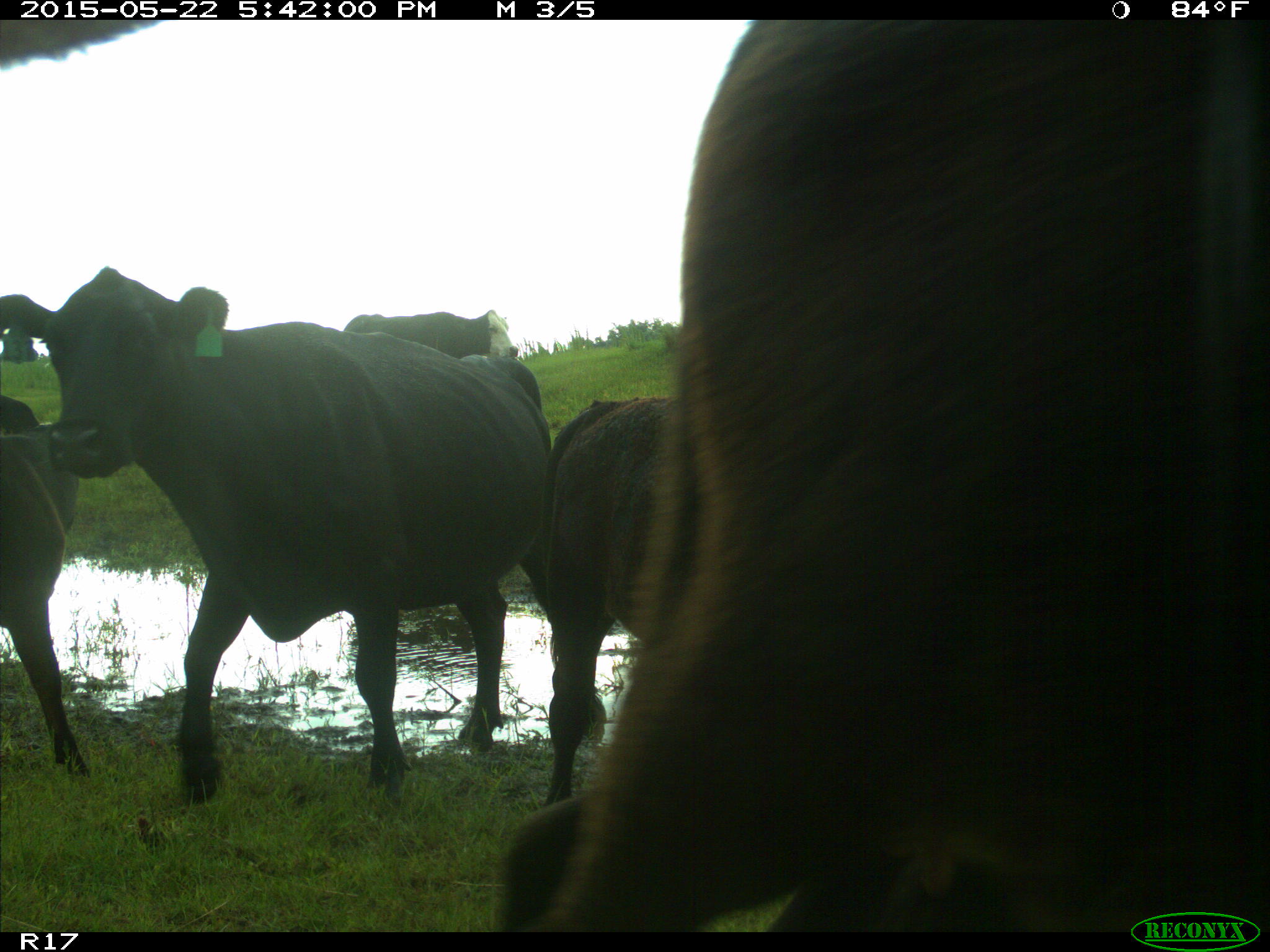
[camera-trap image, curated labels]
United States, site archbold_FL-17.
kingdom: Animalia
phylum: Chordata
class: Mammalia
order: Artiodactyla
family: Bovidae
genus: Bos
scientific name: Bos taurus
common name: domestic cow